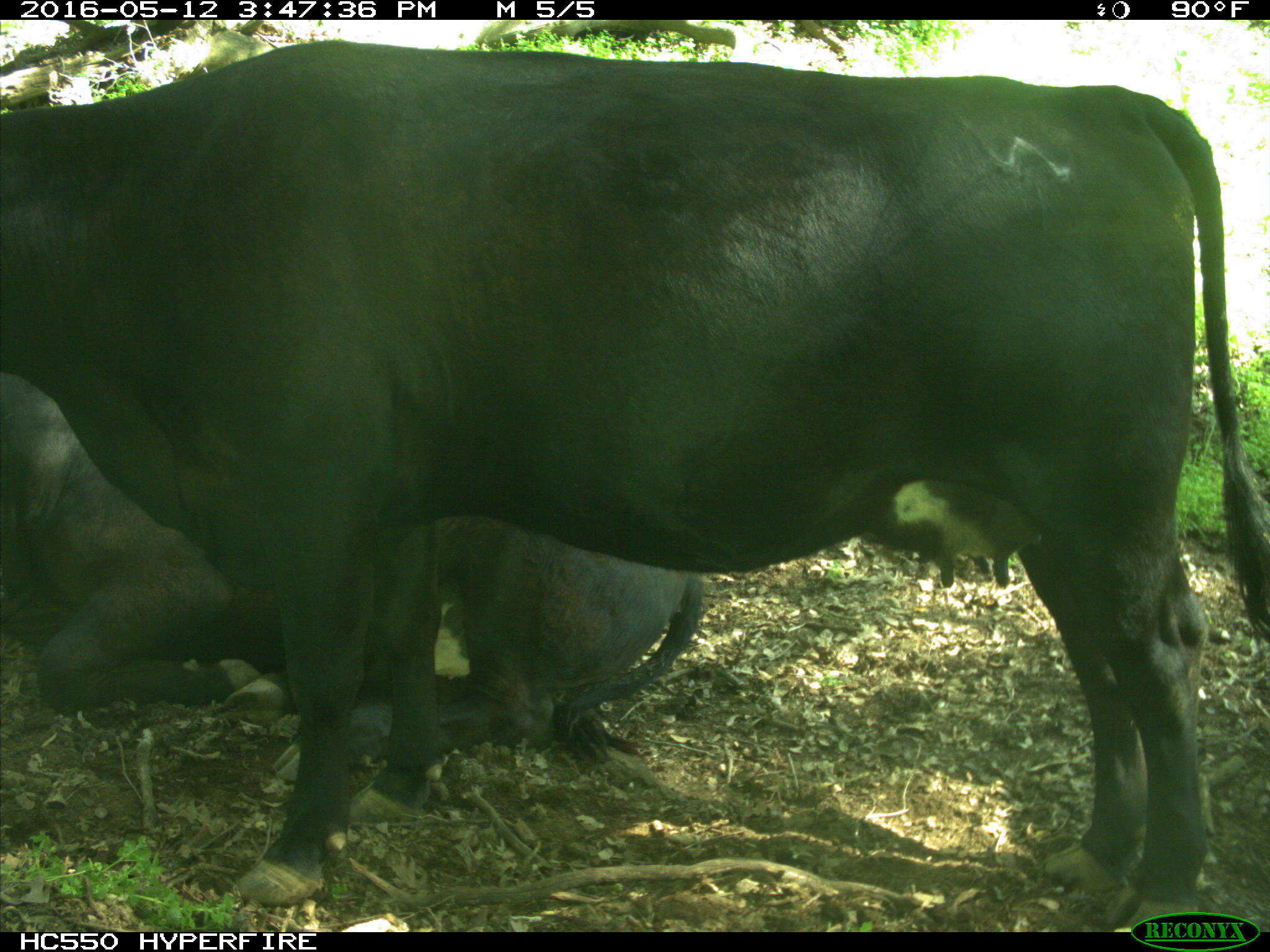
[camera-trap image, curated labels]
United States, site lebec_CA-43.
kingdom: Animalia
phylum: Chordata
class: Mammalia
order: Artiodactyla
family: Bovidae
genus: Bos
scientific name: Bos taurus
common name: domestic cow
Bos taurus (domestic cow).